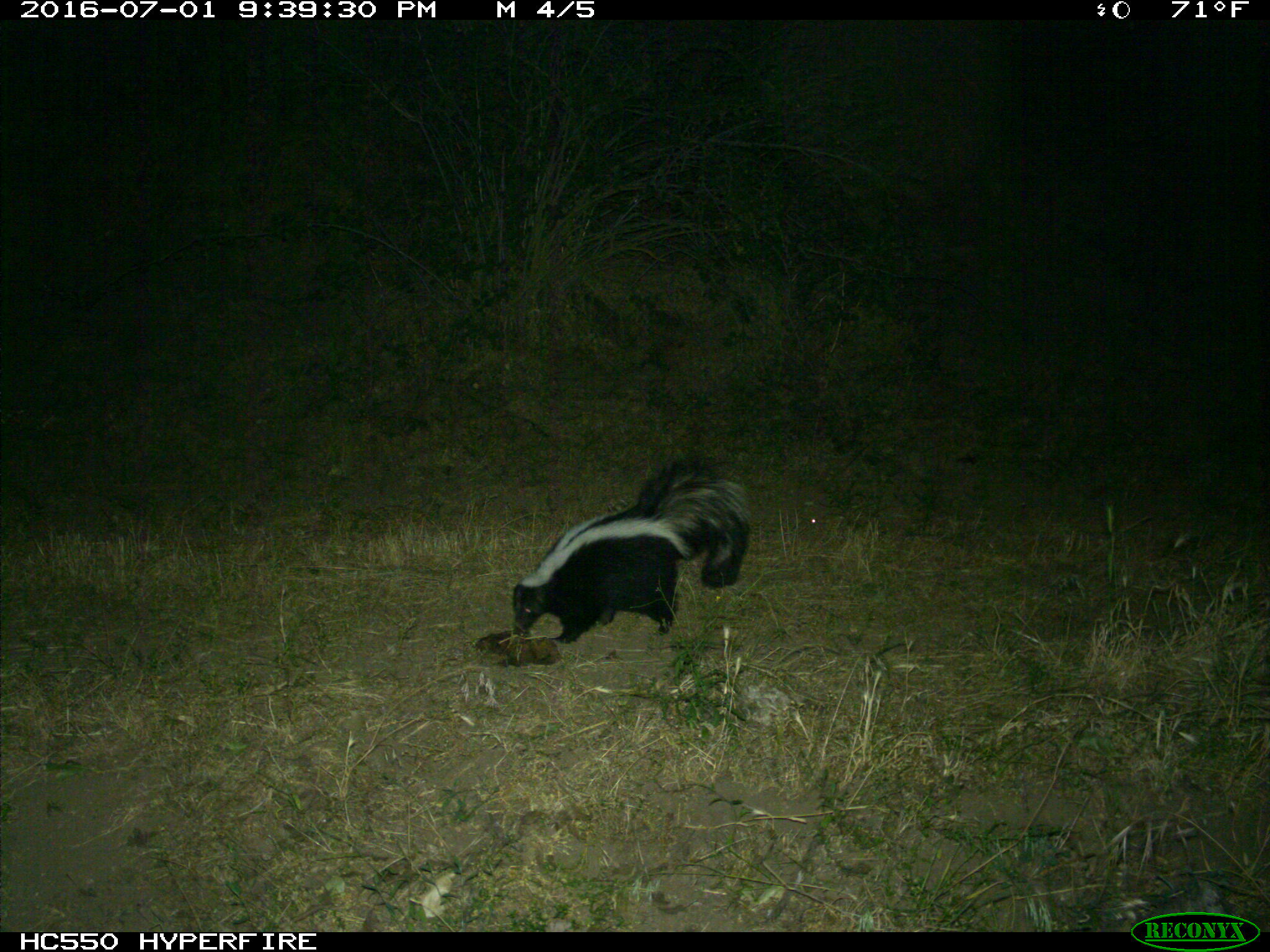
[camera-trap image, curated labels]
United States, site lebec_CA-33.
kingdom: Animalia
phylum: Chordata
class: Mammalia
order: Carnivora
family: Mephitidae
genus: Mephitis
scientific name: Mephitis mephitis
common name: striped skunk